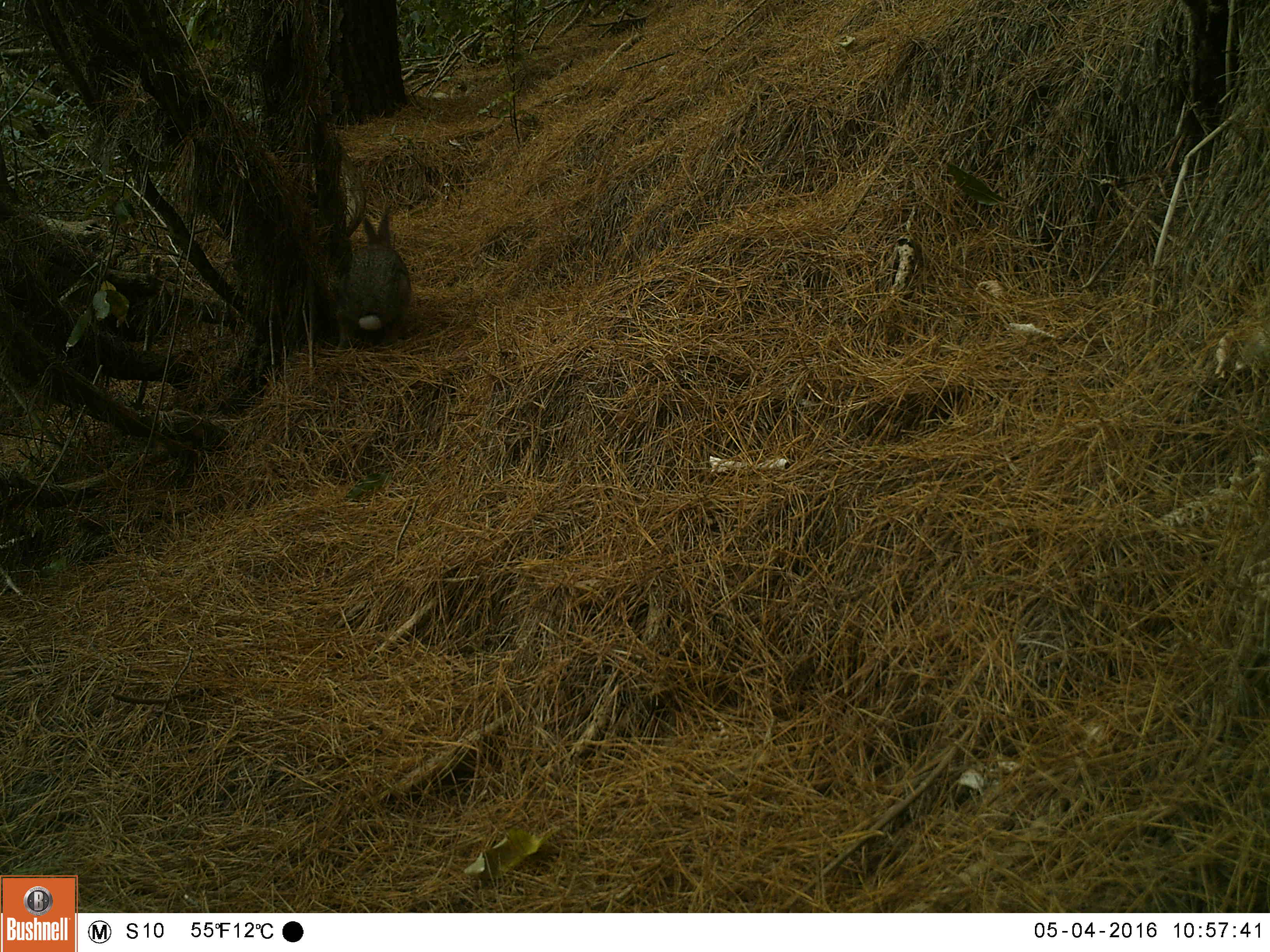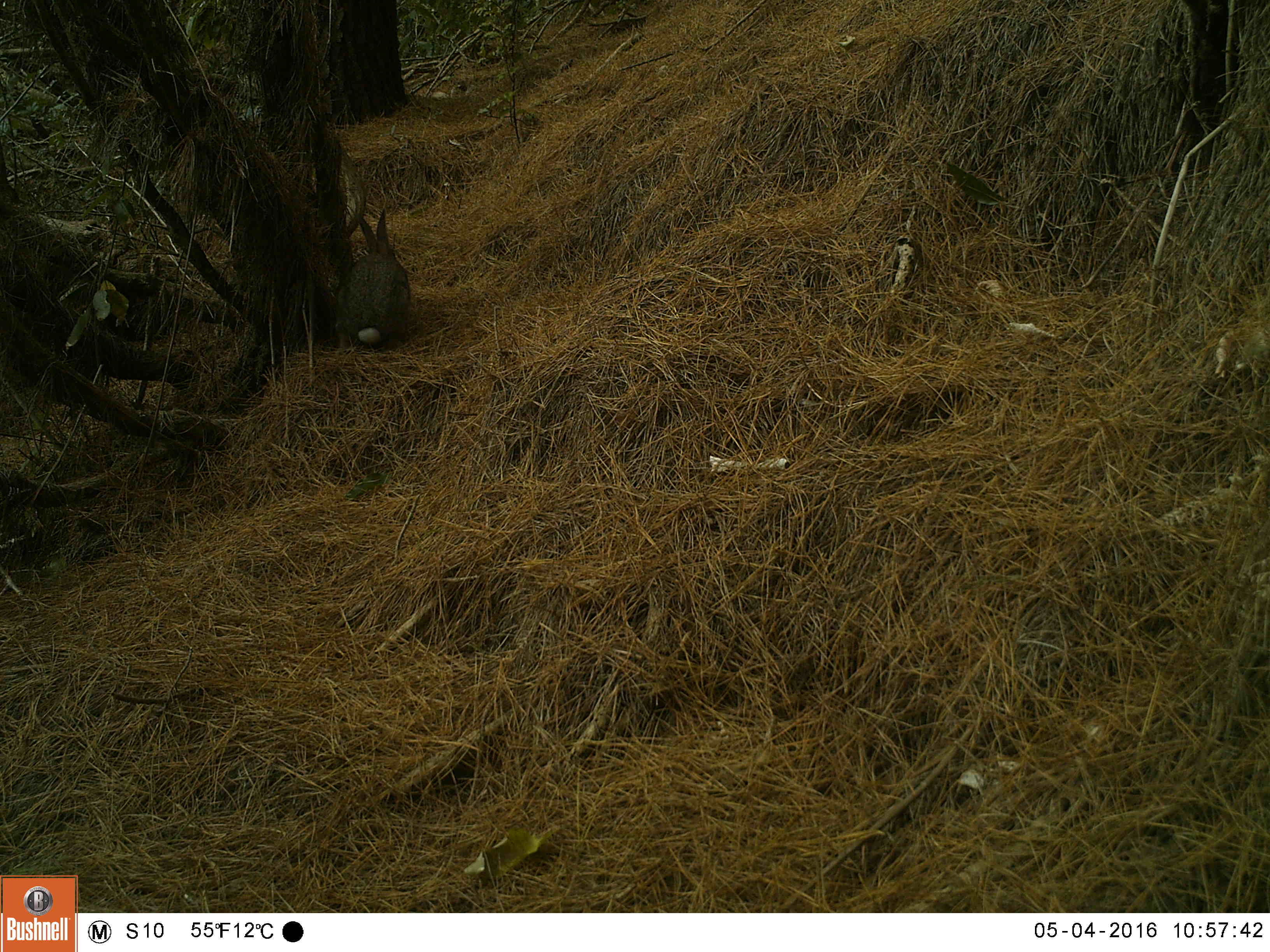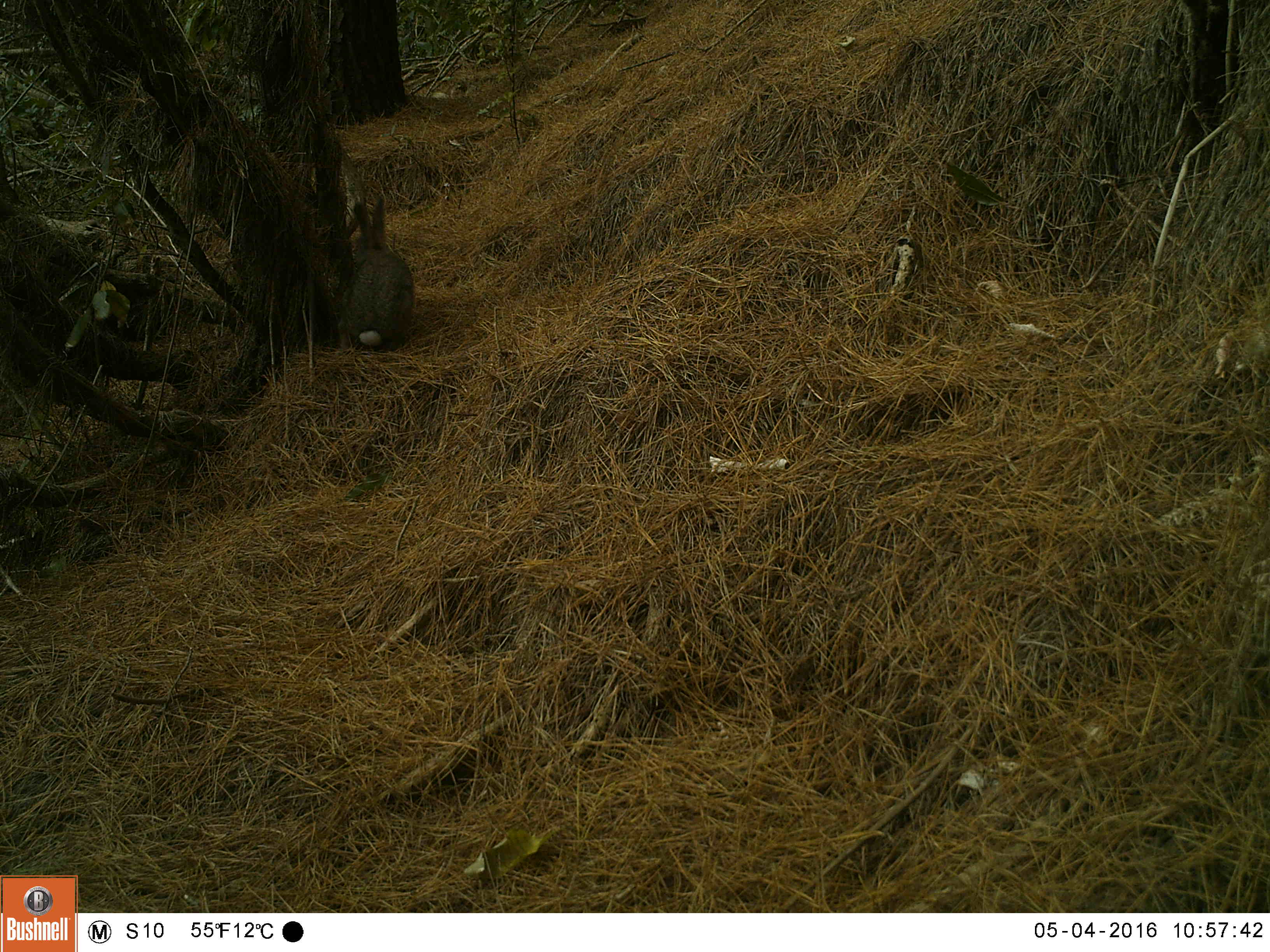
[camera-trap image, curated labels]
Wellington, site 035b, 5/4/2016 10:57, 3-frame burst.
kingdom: Animalia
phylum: Chordata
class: Mammalia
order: Lagomorpha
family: Leporidae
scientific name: Leporidae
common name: rabbit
Rabbit (Leporidae).